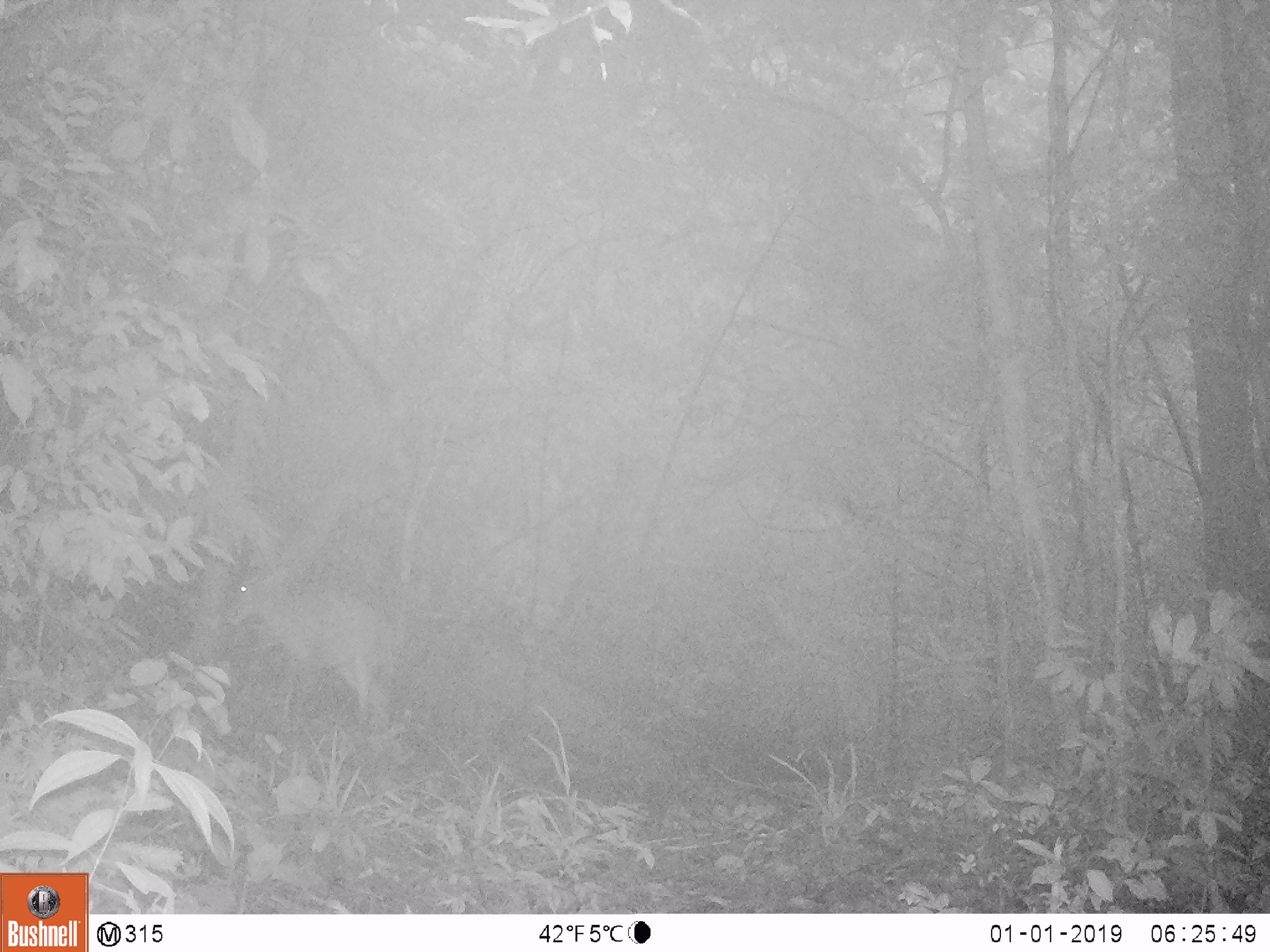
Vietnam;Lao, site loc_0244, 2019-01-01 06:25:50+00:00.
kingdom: Animalia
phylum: Chordata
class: Mammalia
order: Artiodactyla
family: Cervidae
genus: Muntiacus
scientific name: Muntiacus vuquangensis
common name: large-antlered muntjac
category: large antlered muntjac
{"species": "large antlered muntjac (large-antlered muntjac) (Muntiacus vuquangensis)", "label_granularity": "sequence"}